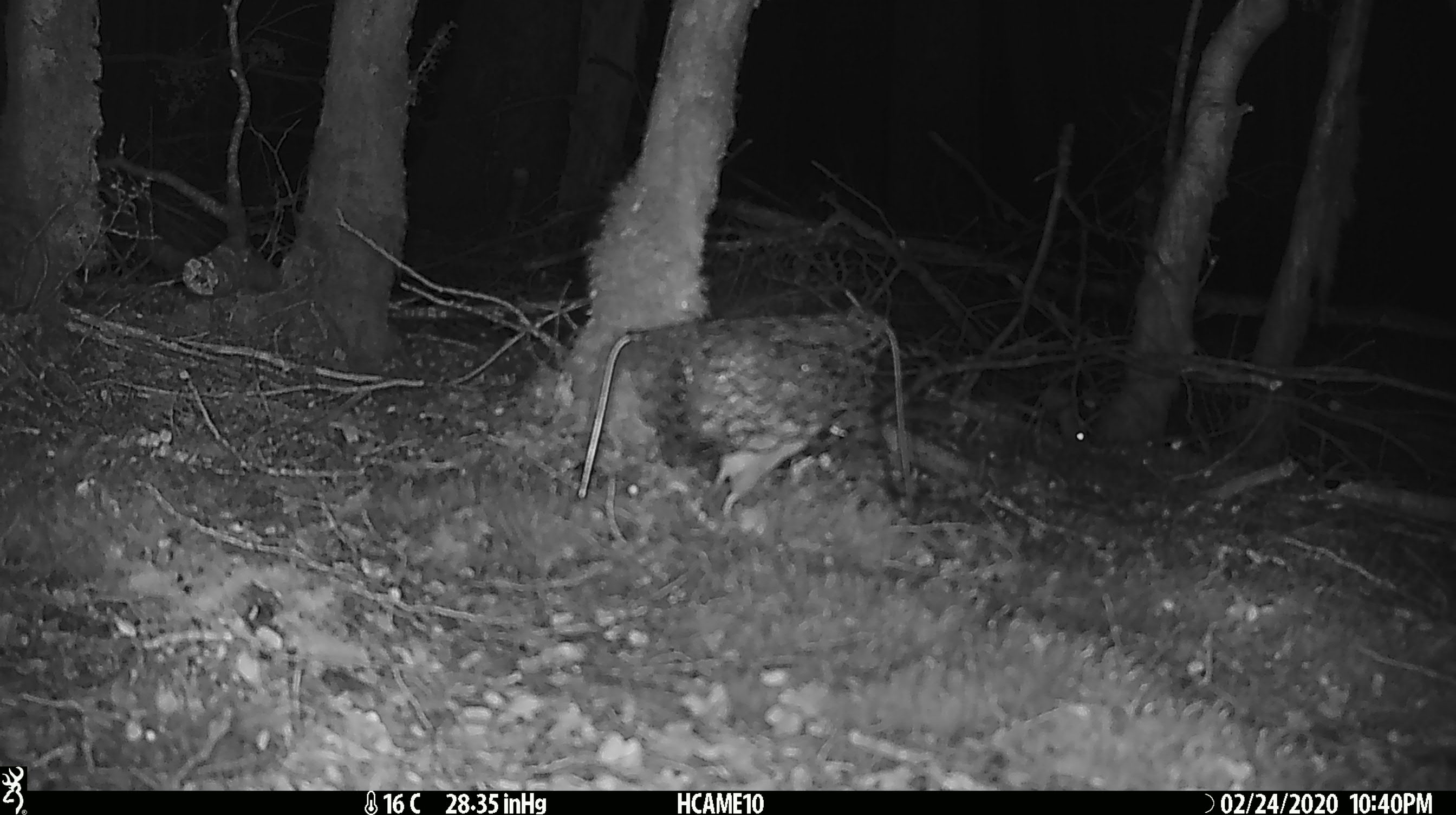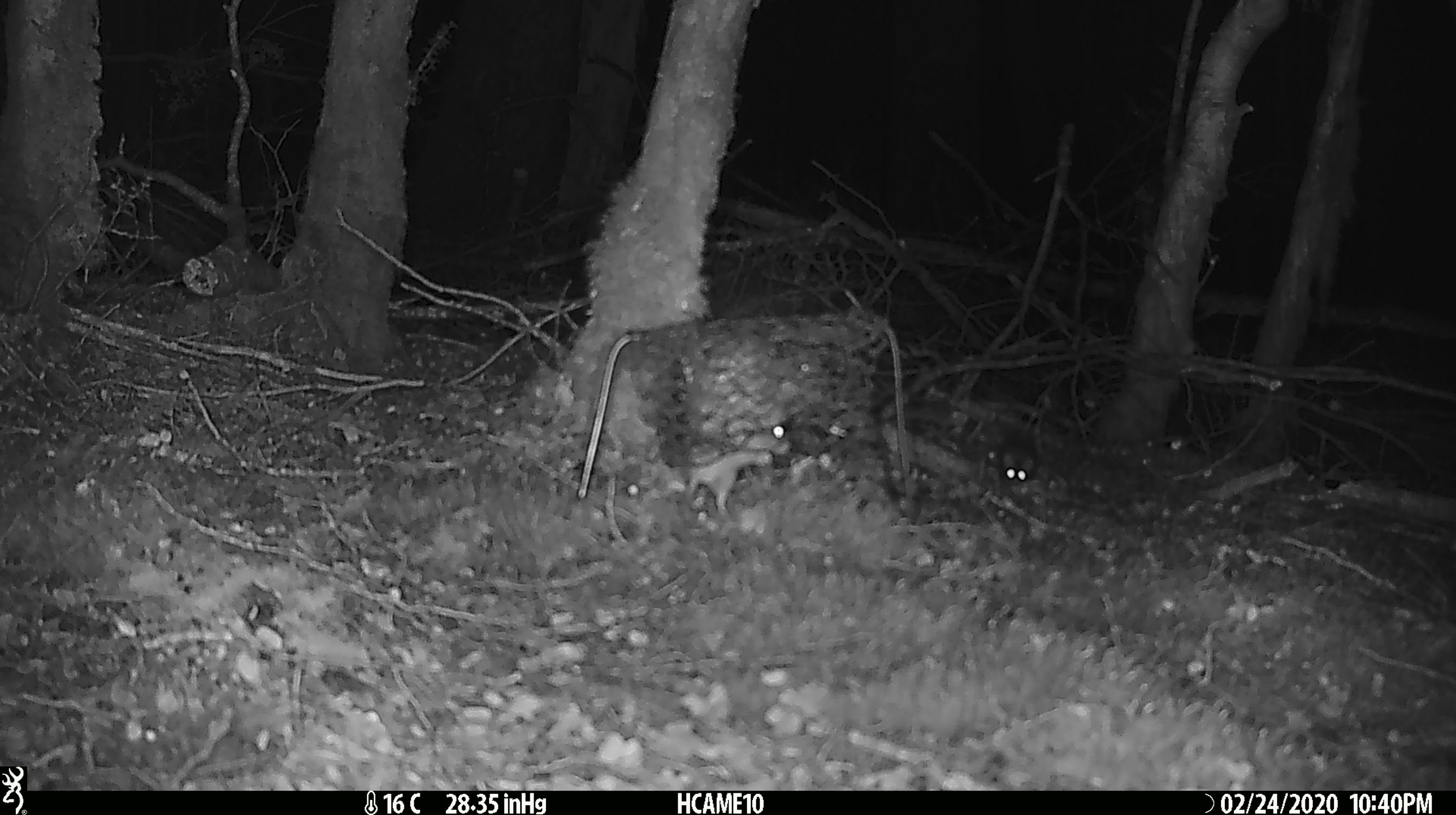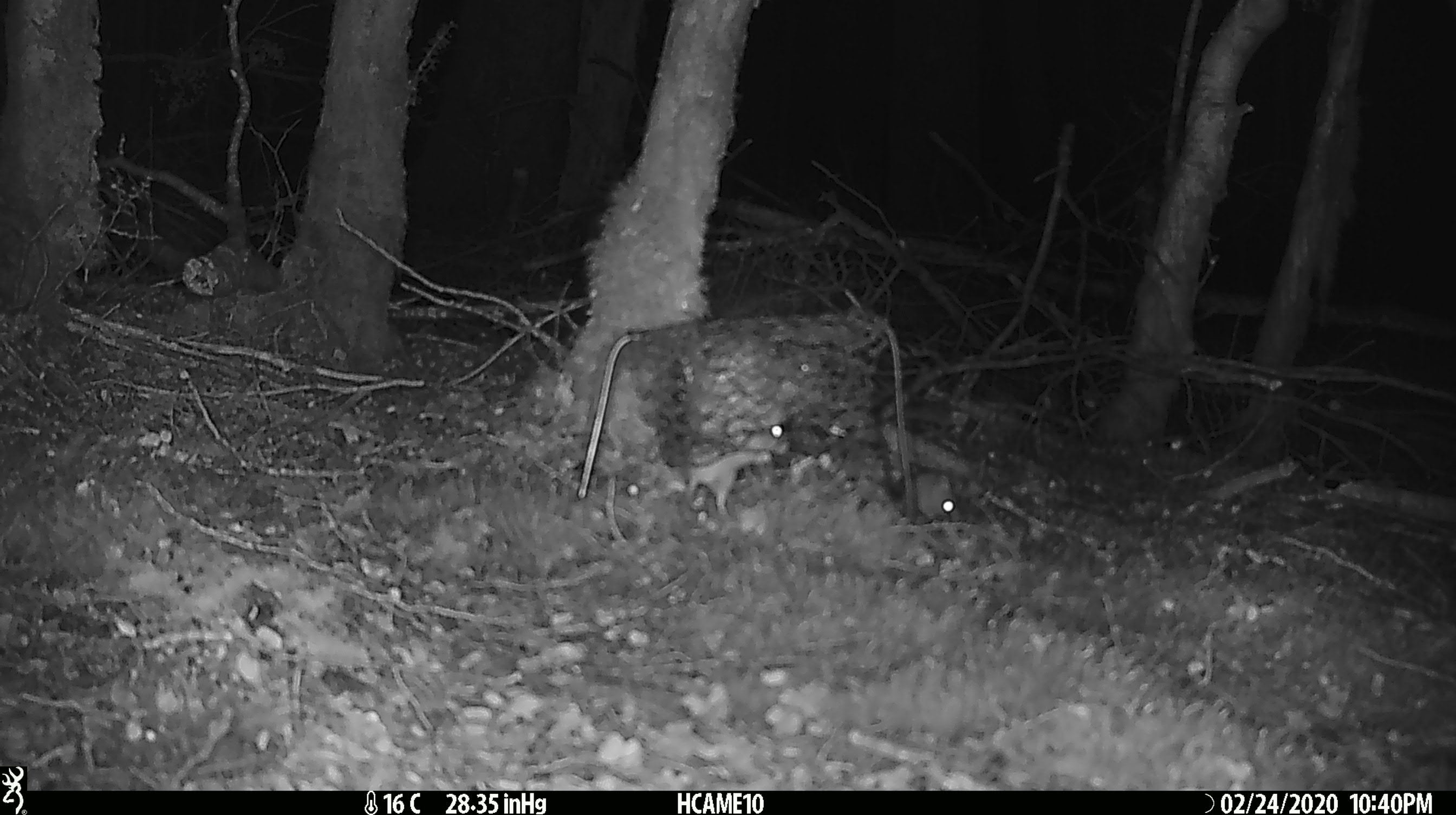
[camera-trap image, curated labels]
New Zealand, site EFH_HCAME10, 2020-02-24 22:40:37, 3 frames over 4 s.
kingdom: Animalia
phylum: Chordata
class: Mammalia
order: Rodentia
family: Muridae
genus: Mus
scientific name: Mus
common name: mouse